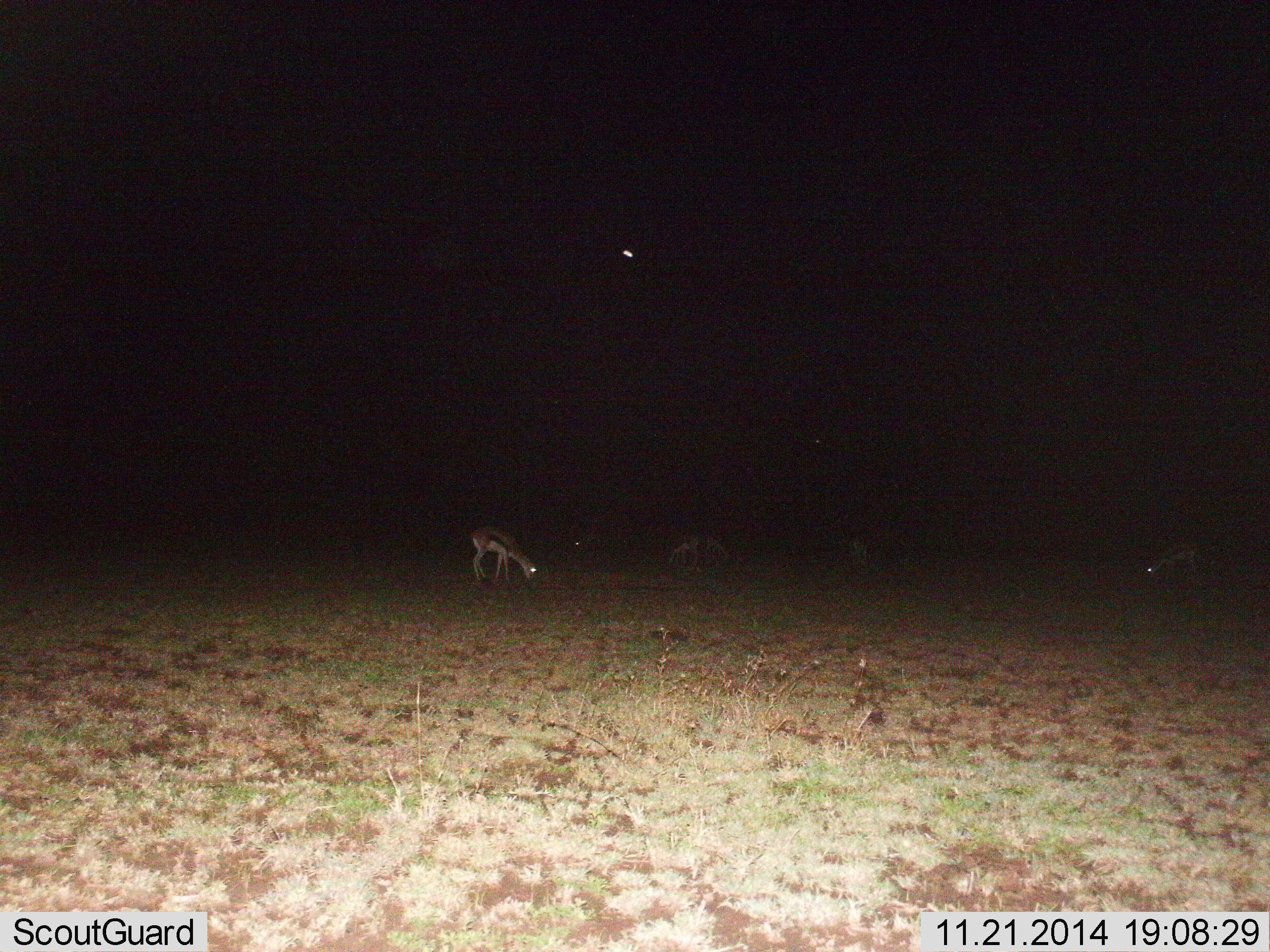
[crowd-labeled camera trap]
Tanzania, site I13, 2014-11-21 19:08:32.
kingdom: Animalia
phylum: Chordata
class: Mammalia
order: Artiodactyla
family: Bovidae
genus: Eudorcas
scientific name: Eudorcas thomsonii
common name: thomson's gazelle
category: gazellethomsons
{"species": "gazellethomsons (thomson's gazelle) (Eudorcas thomsonii)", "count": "4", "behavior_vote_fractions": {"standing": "50%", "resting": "0%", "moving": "0%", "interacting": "0%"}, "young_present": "0%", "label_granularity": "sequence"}